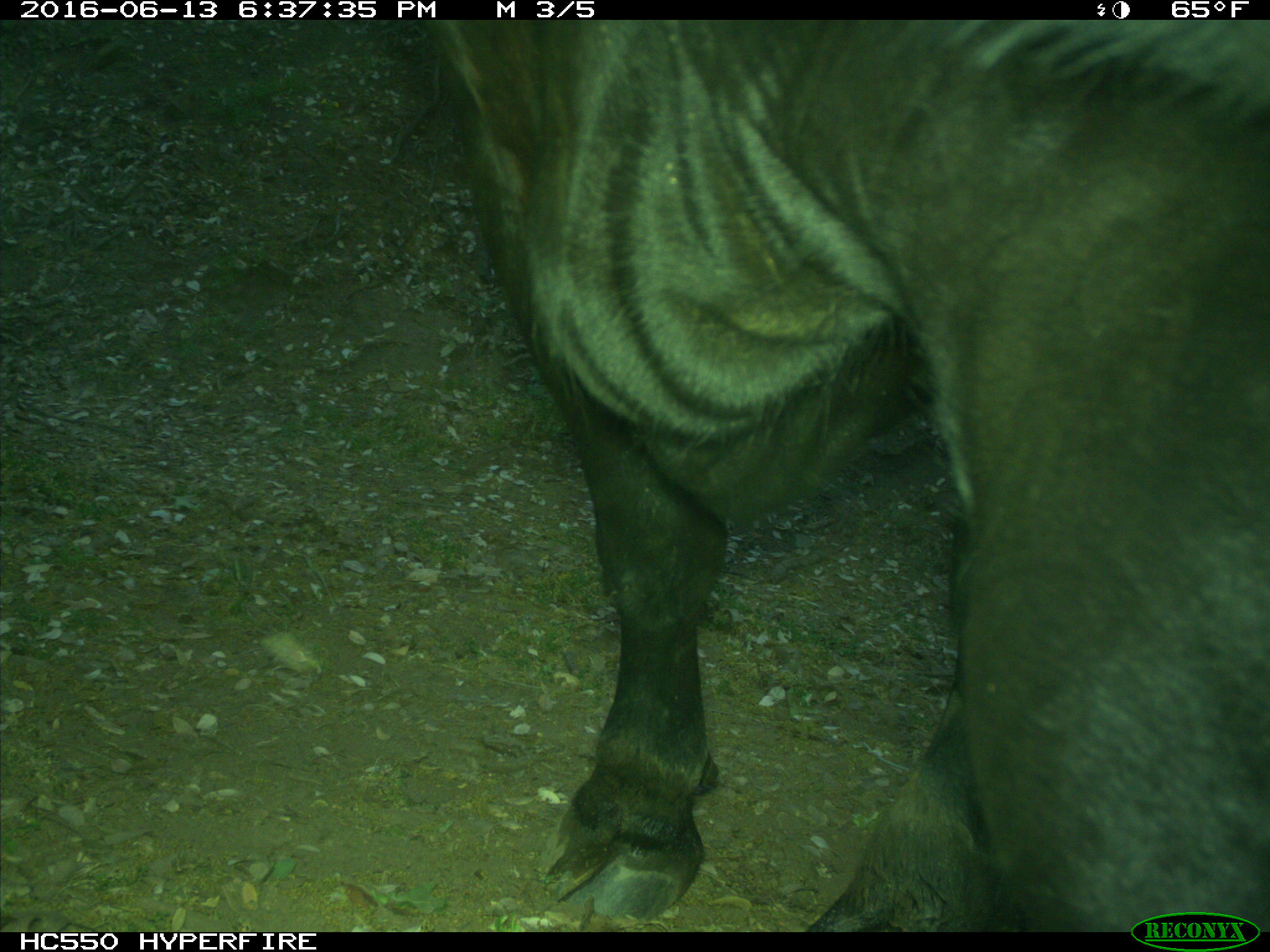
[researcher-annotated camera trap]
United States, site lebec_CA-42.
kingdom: Animalia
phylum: Chordata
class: Mammalia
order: Artiodactyla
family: Bovidae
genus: Bos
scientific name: Bos taurus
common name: domestic cow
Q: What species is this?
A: Bos taurus (domestic cow).